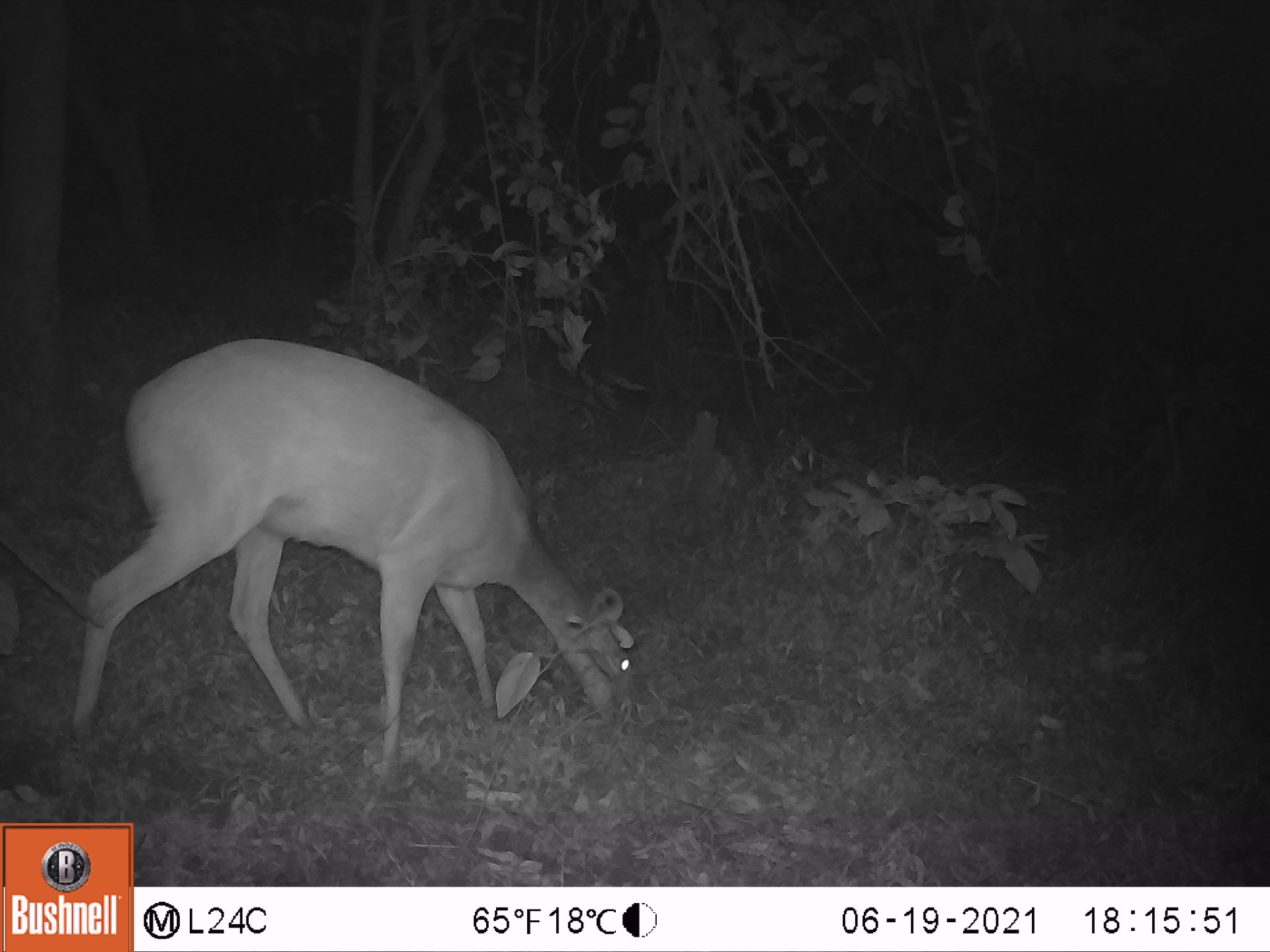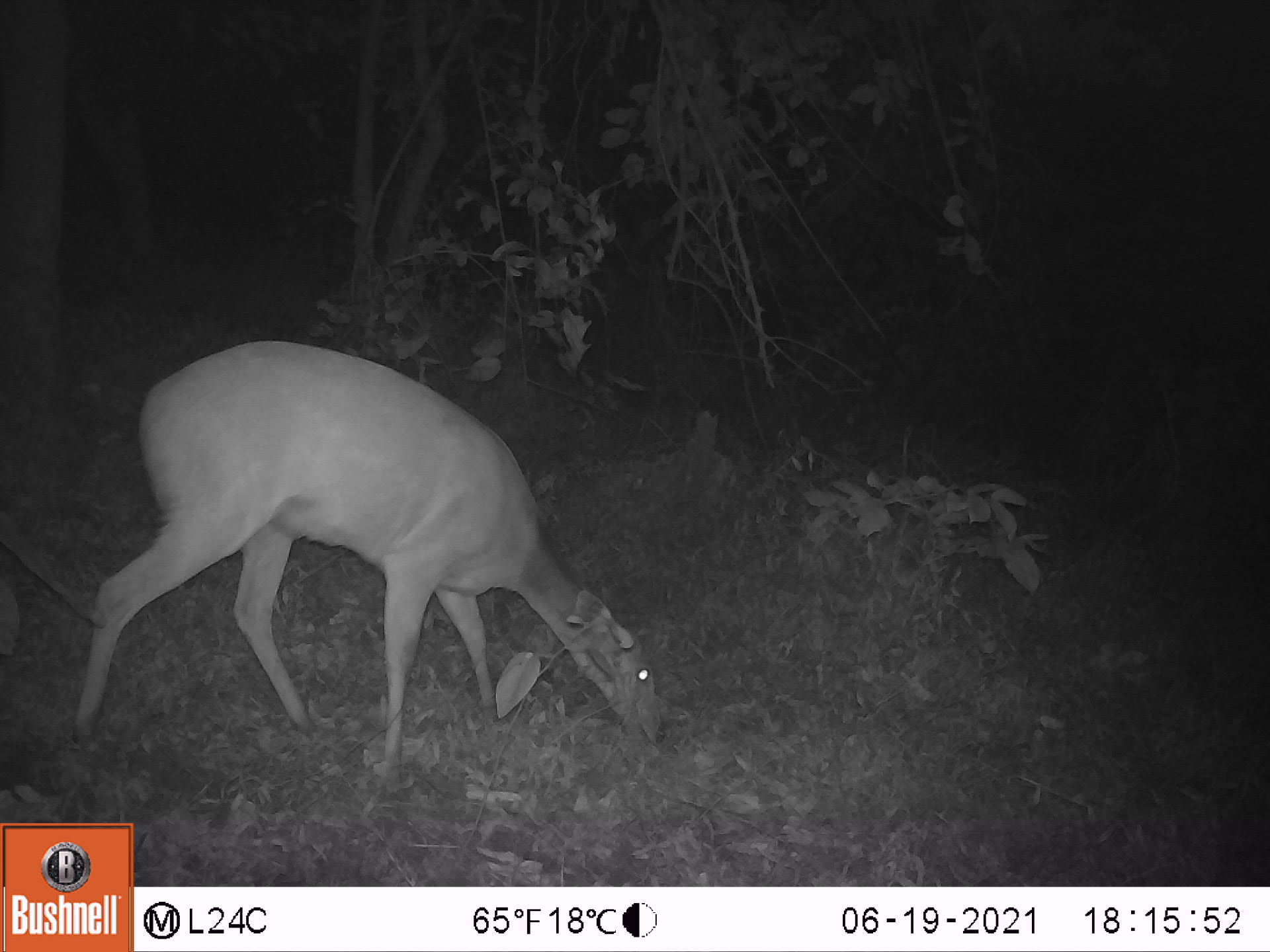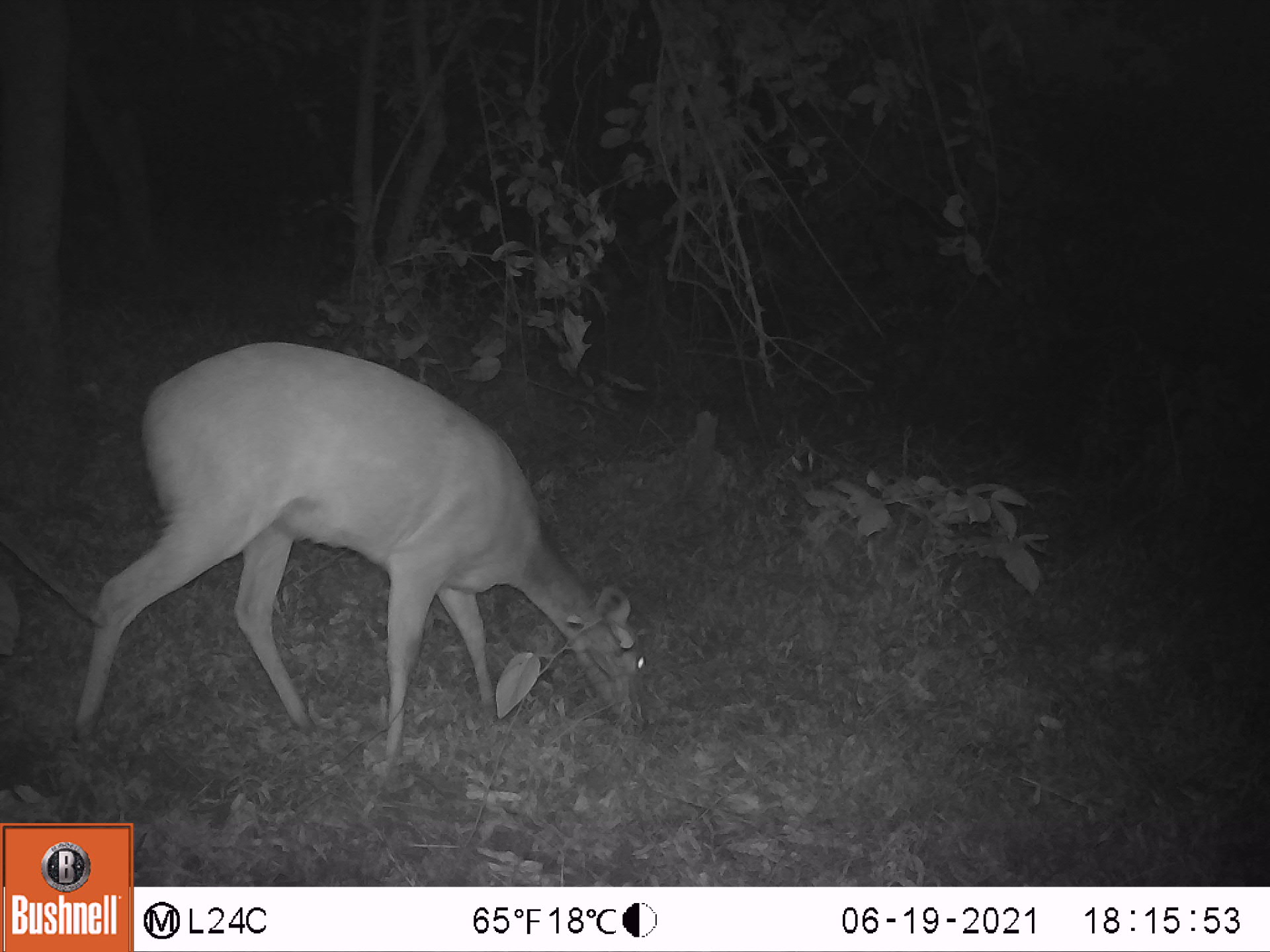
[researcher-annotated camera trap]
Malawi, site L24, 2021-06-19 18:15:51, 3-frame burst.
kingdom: Animalia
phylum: Chordata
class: Mammalia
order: Artiodactyla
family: Bovidae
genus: Tragelaphus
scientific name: Tragelaphus sylvaticus sylvaticus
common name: cape bushbuck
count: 1